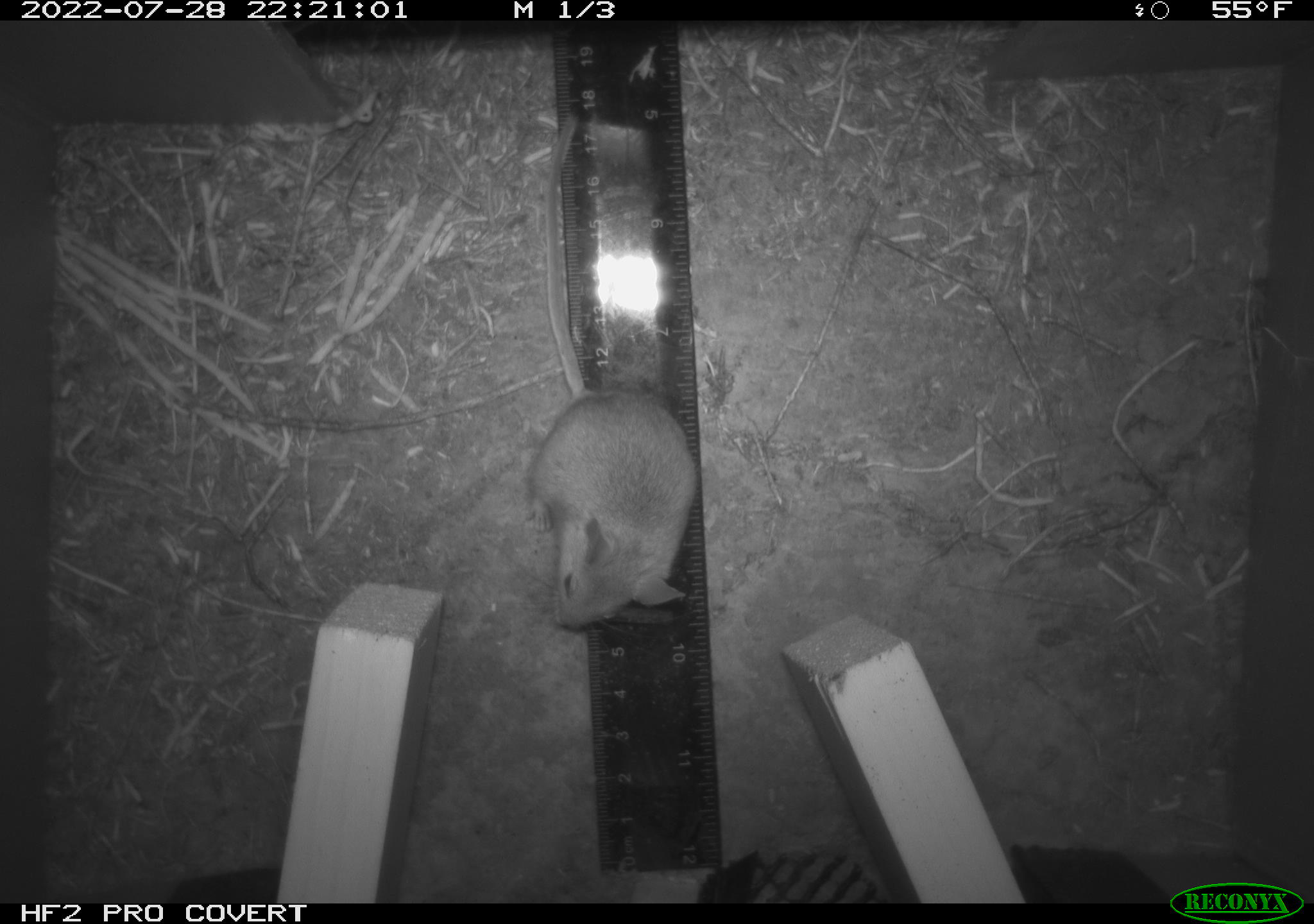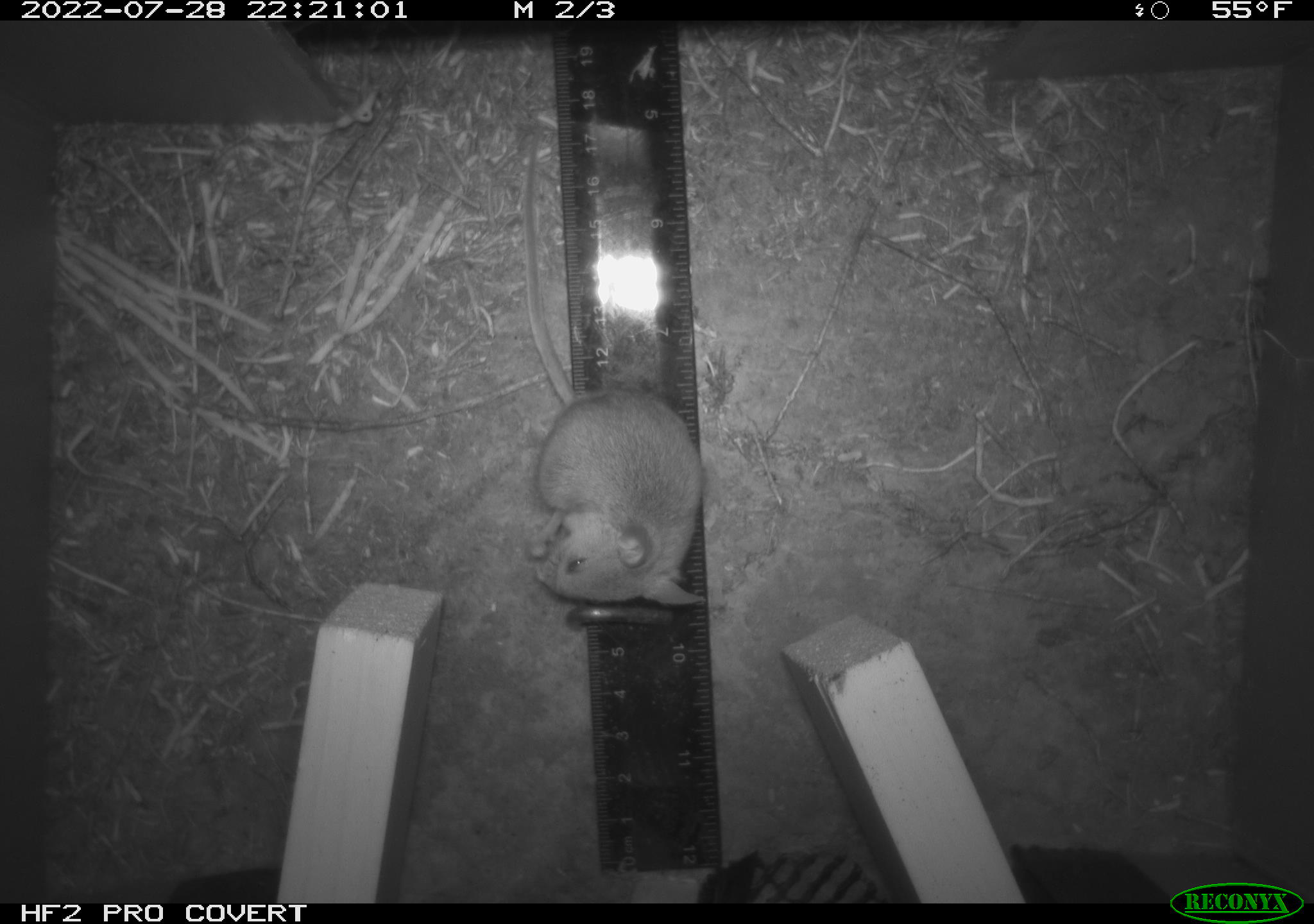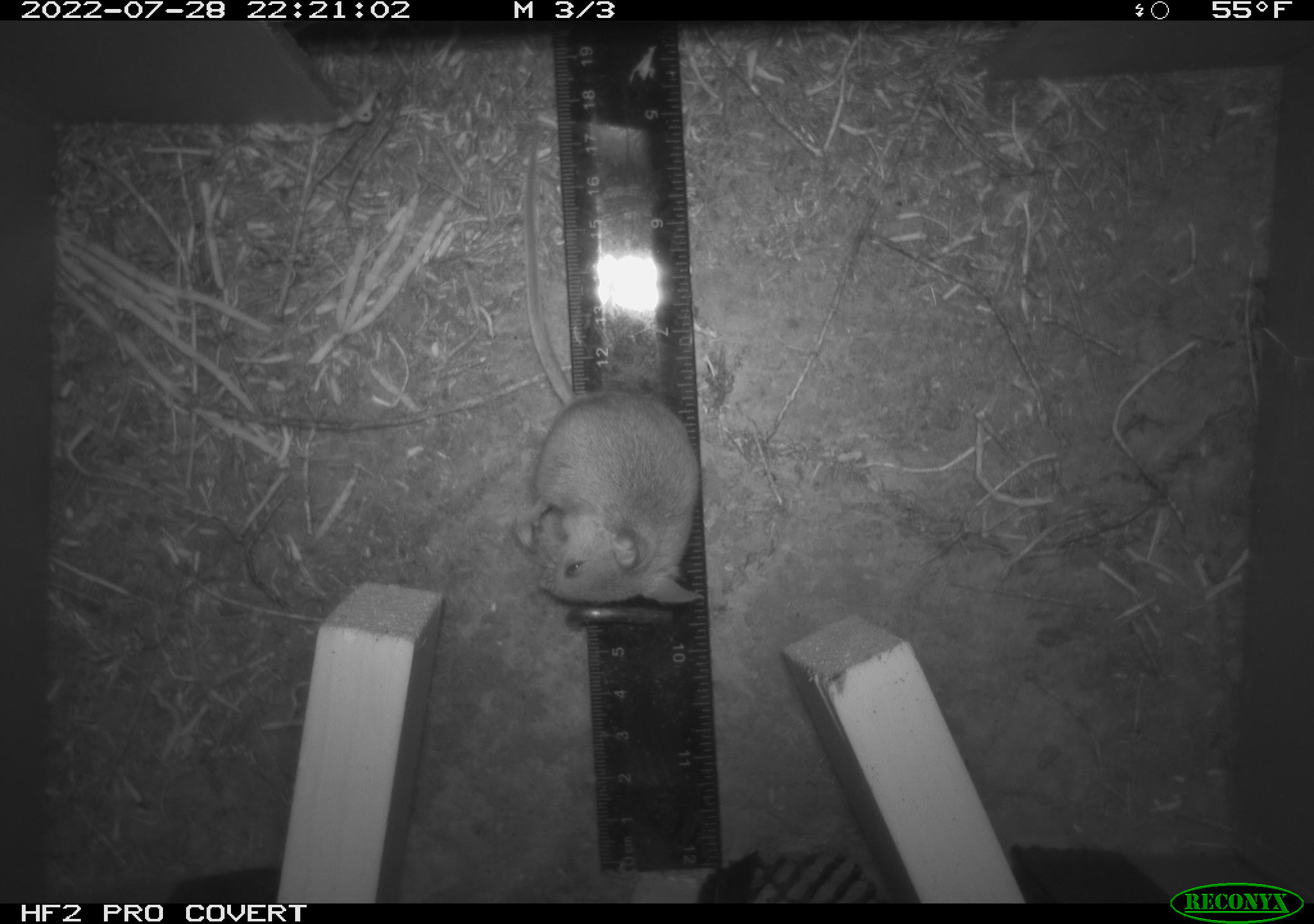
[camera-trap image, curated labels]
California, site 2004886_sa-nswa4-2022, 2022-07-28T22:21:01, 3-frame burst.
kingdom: Animalia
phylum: Chordata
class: Mammalia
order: Rodentia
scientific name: Rodentia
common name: rodent